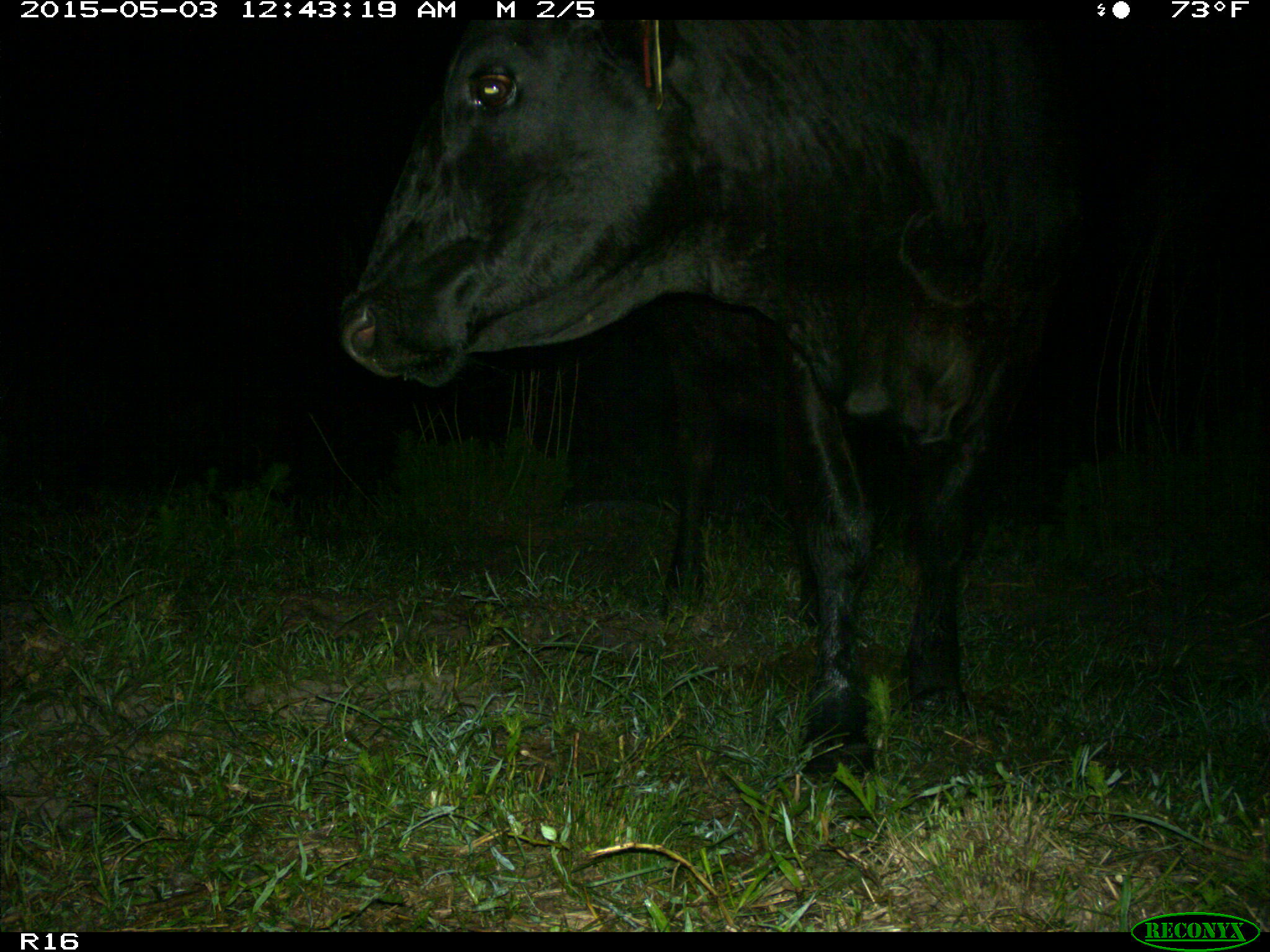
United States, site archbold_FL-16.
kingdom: Animalia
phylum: Chordata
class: Mammalia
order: Artiodactyla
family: Bovidae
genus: Bos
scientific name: Bos taurus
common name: domestic cow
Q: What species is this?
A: Bos taurus (domestic cow).